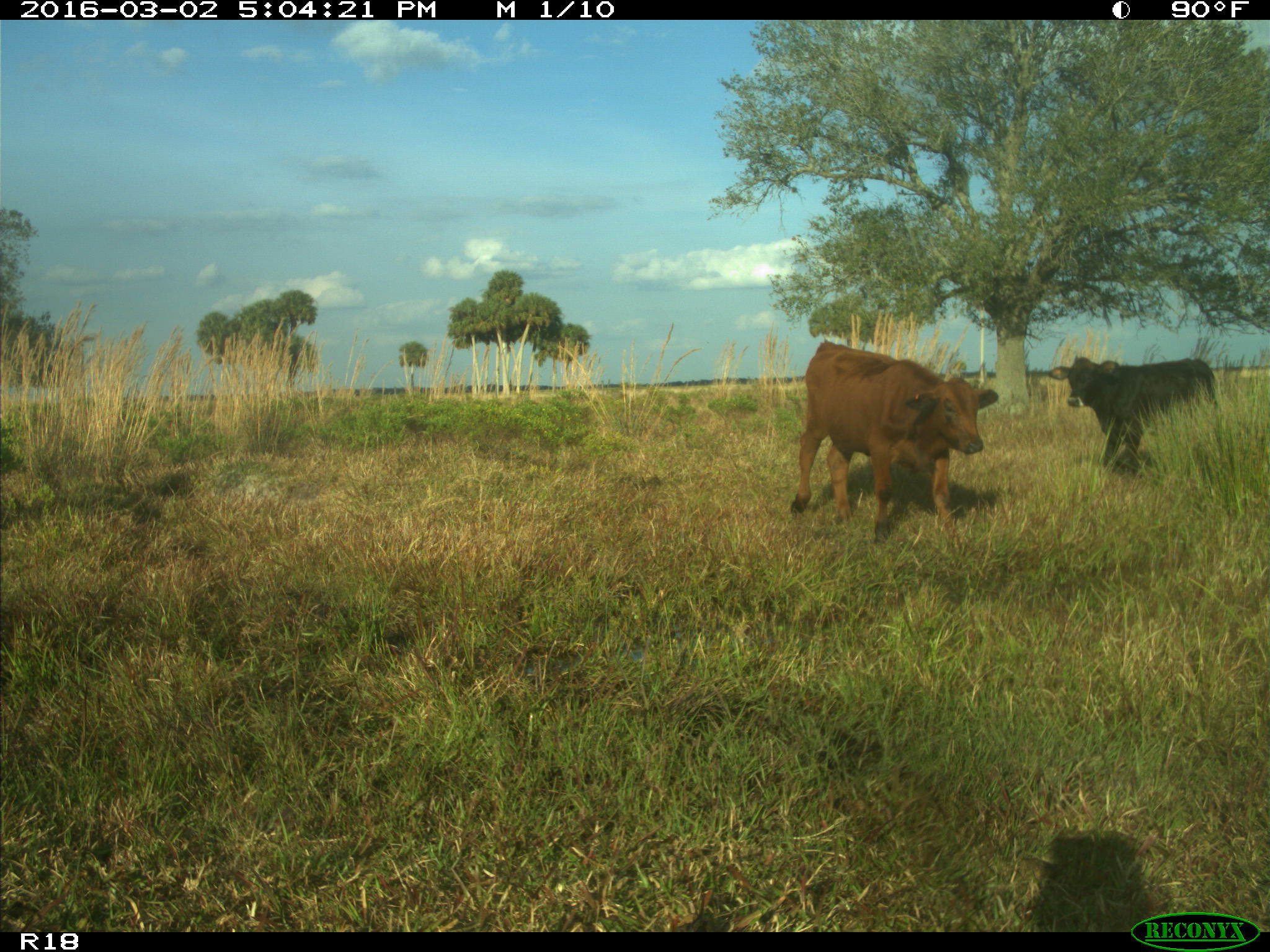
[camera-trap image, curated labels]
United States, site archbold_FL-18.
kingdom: Animalia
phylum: Chordata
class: Mammalia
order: Artiodactyla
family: Bovidae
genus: Bos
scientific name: Bos taurus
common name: domestic cow